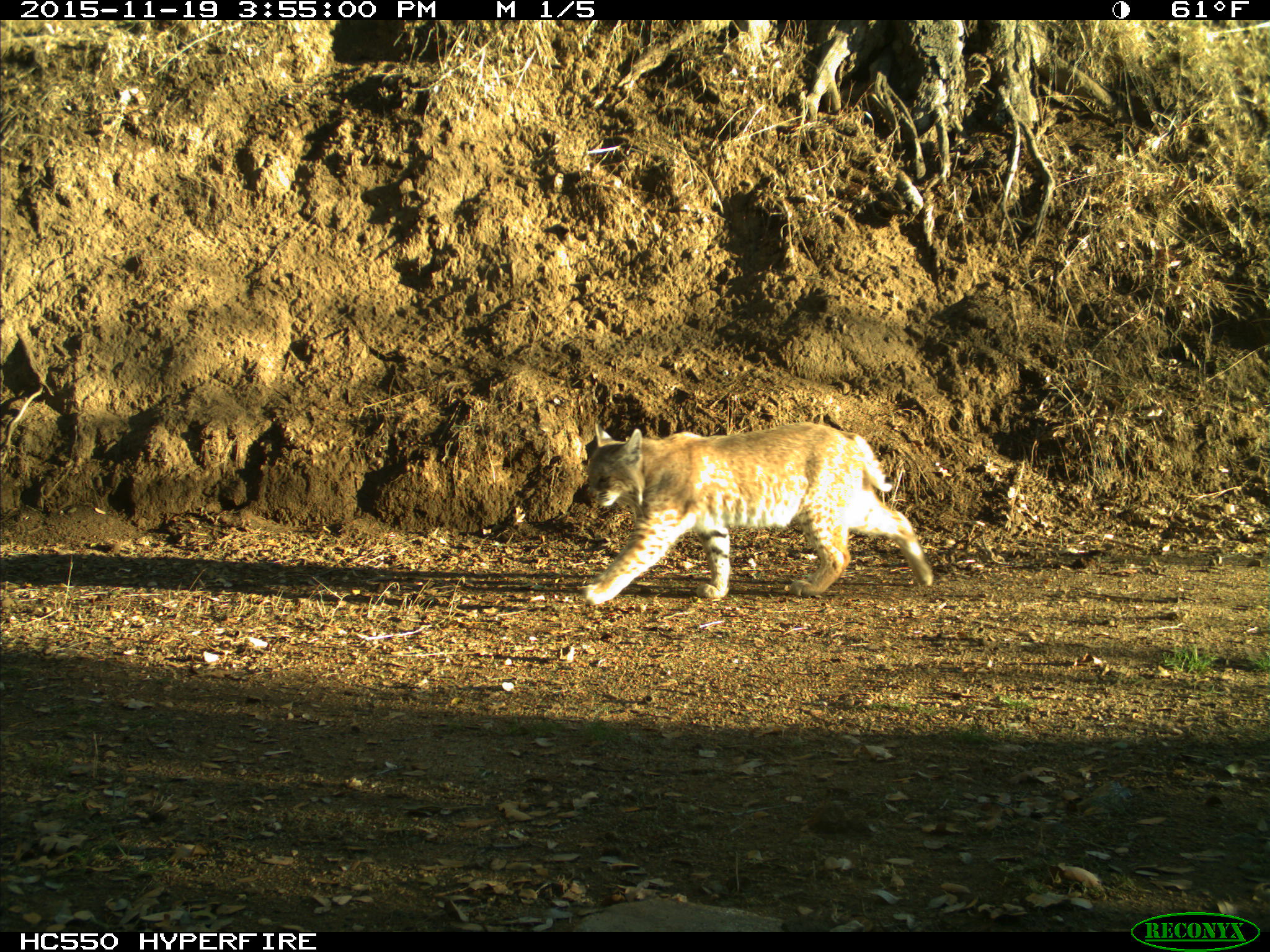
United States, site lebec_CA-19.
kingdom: Animalia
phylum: Chordata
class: Mammalia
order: Carnivora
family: Felidae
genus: Lynx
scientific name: Lynx rufus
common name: bobcat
Lynx rufus (bobcat).